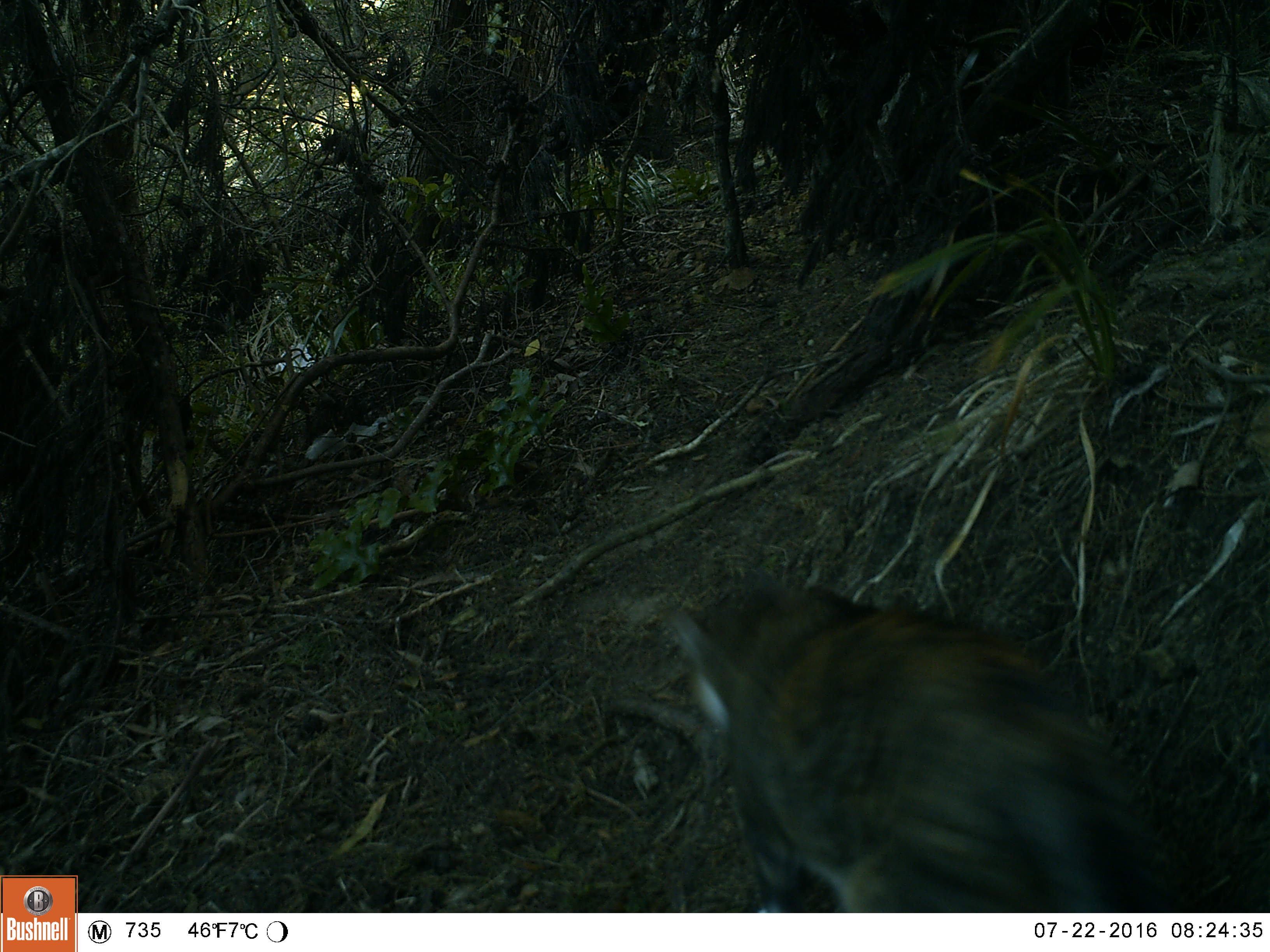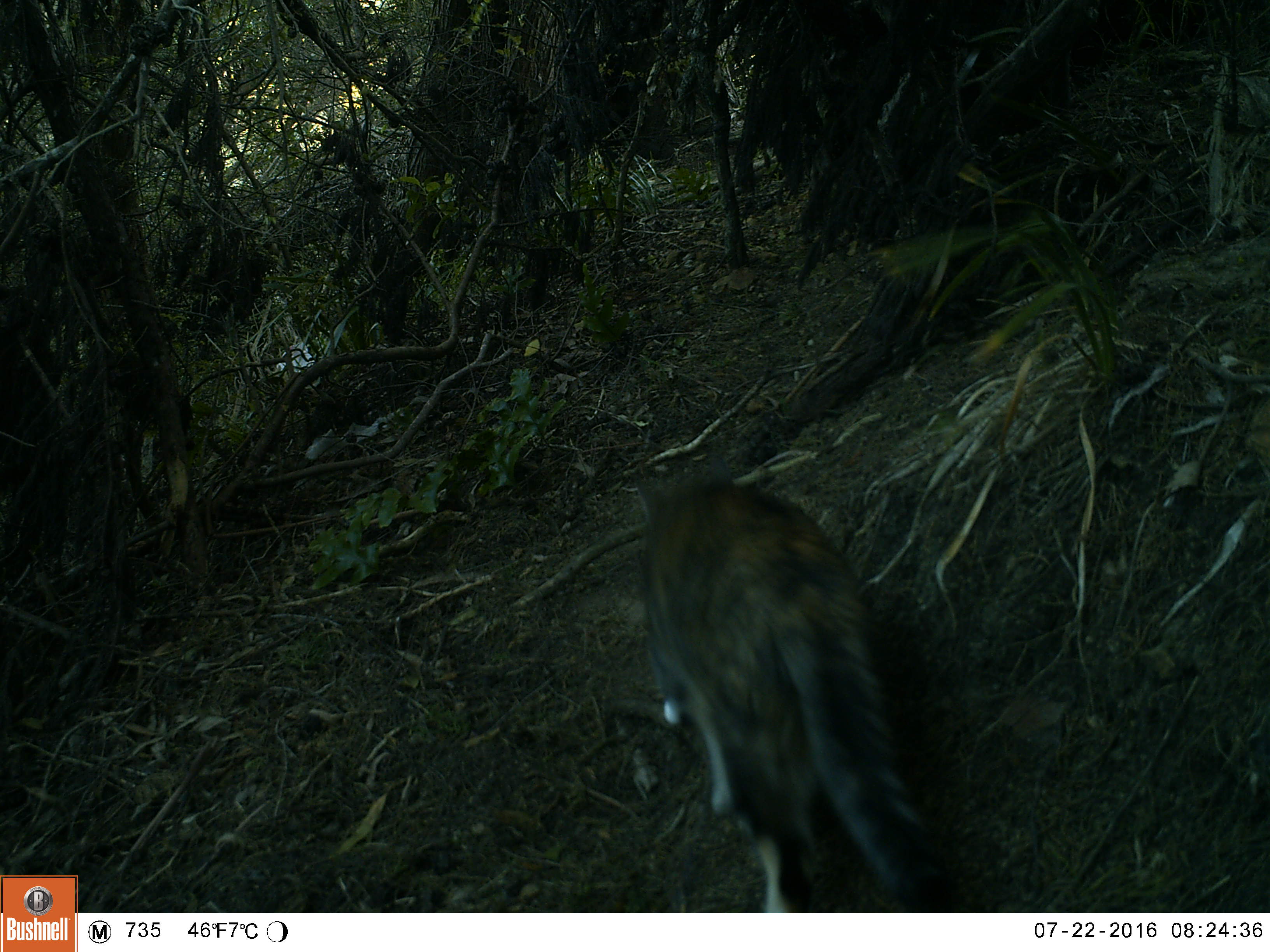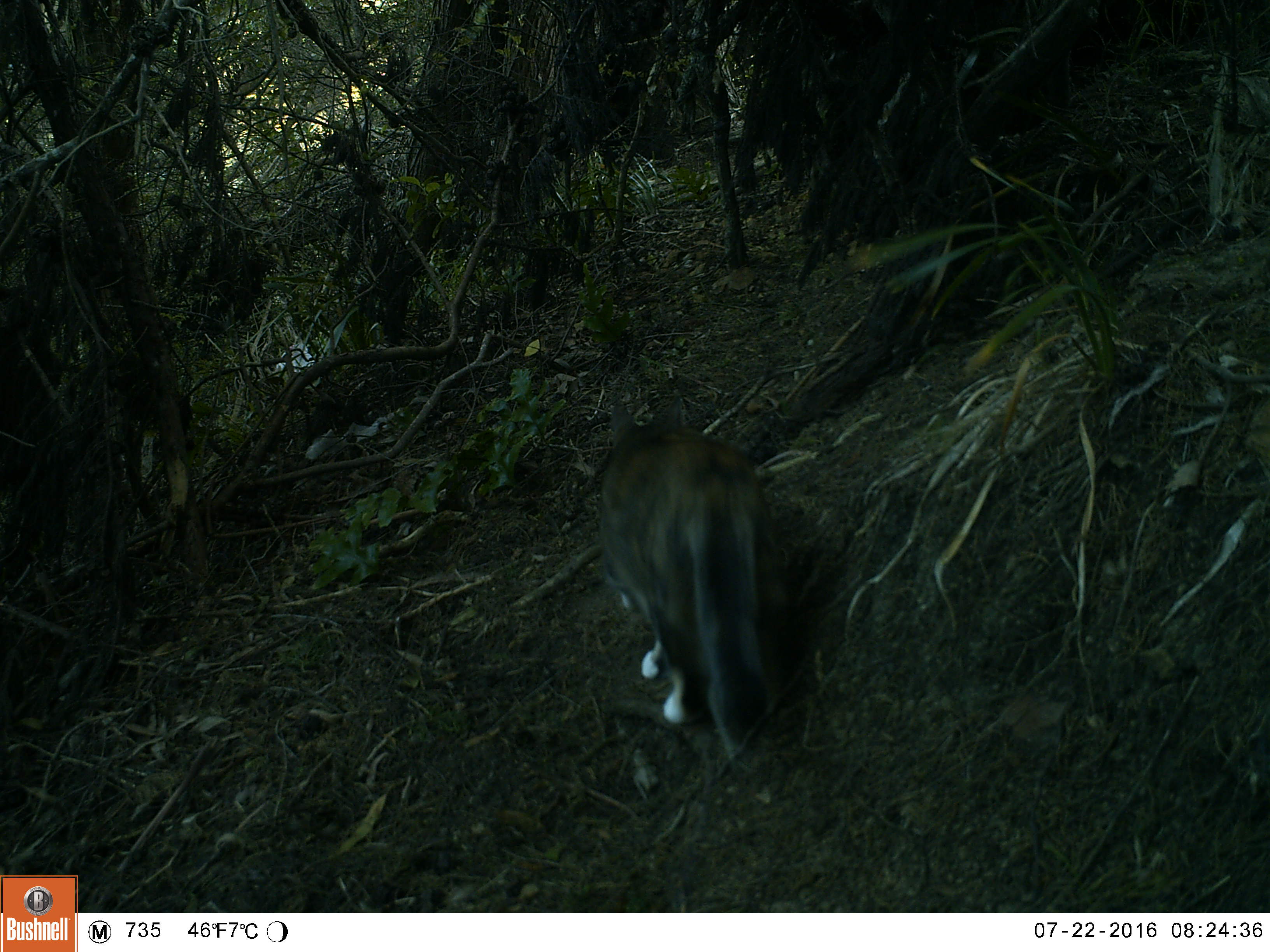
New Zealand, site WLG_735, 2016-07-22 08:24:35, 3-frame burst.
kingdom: Animalia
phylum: Chordata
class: Mammalia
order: Carnivora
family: Felidae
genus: Felis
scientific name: Felis catus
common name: domestic cat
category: cat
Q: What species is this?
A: Cat (domestic cat) (Felis catus).